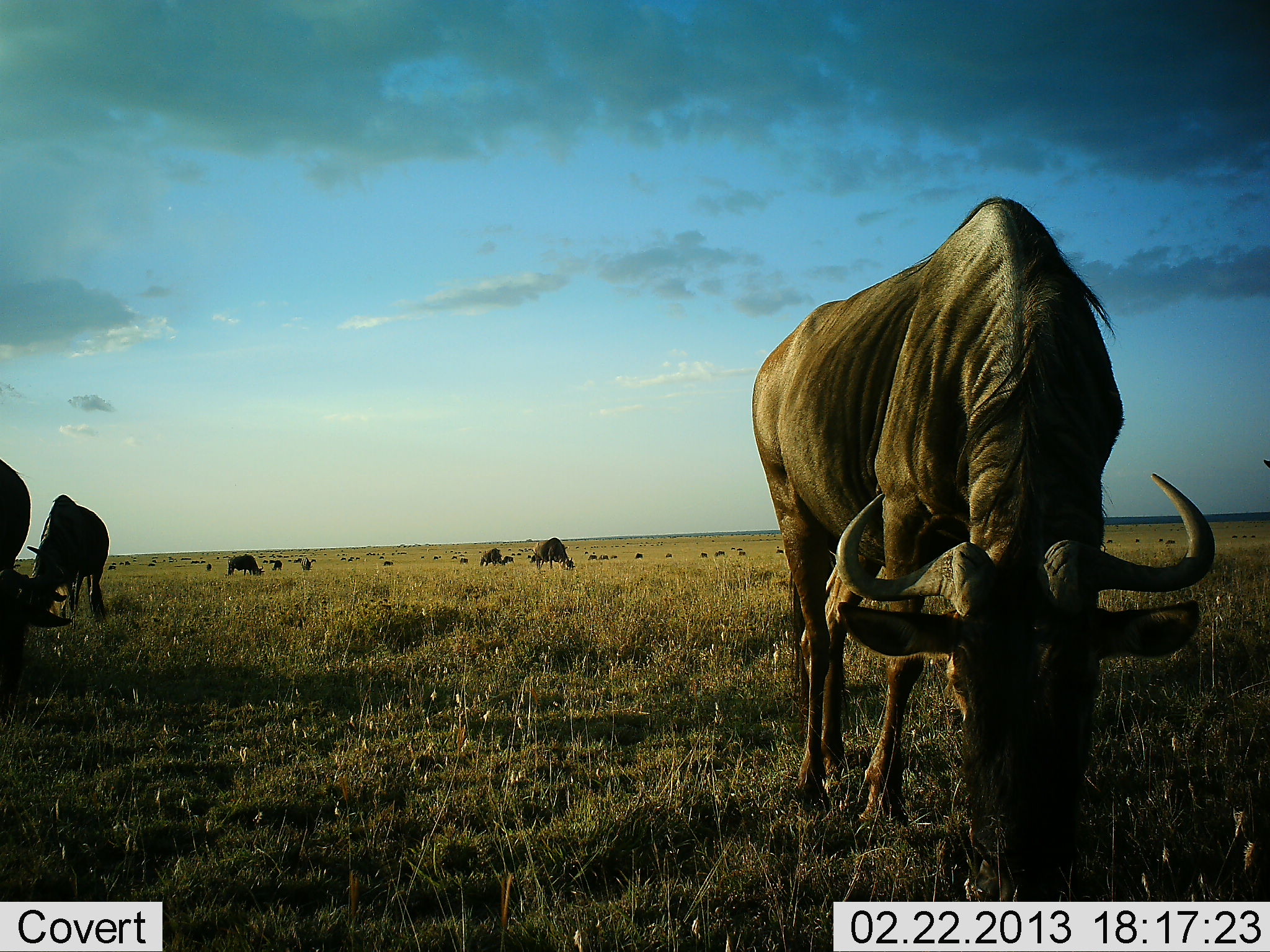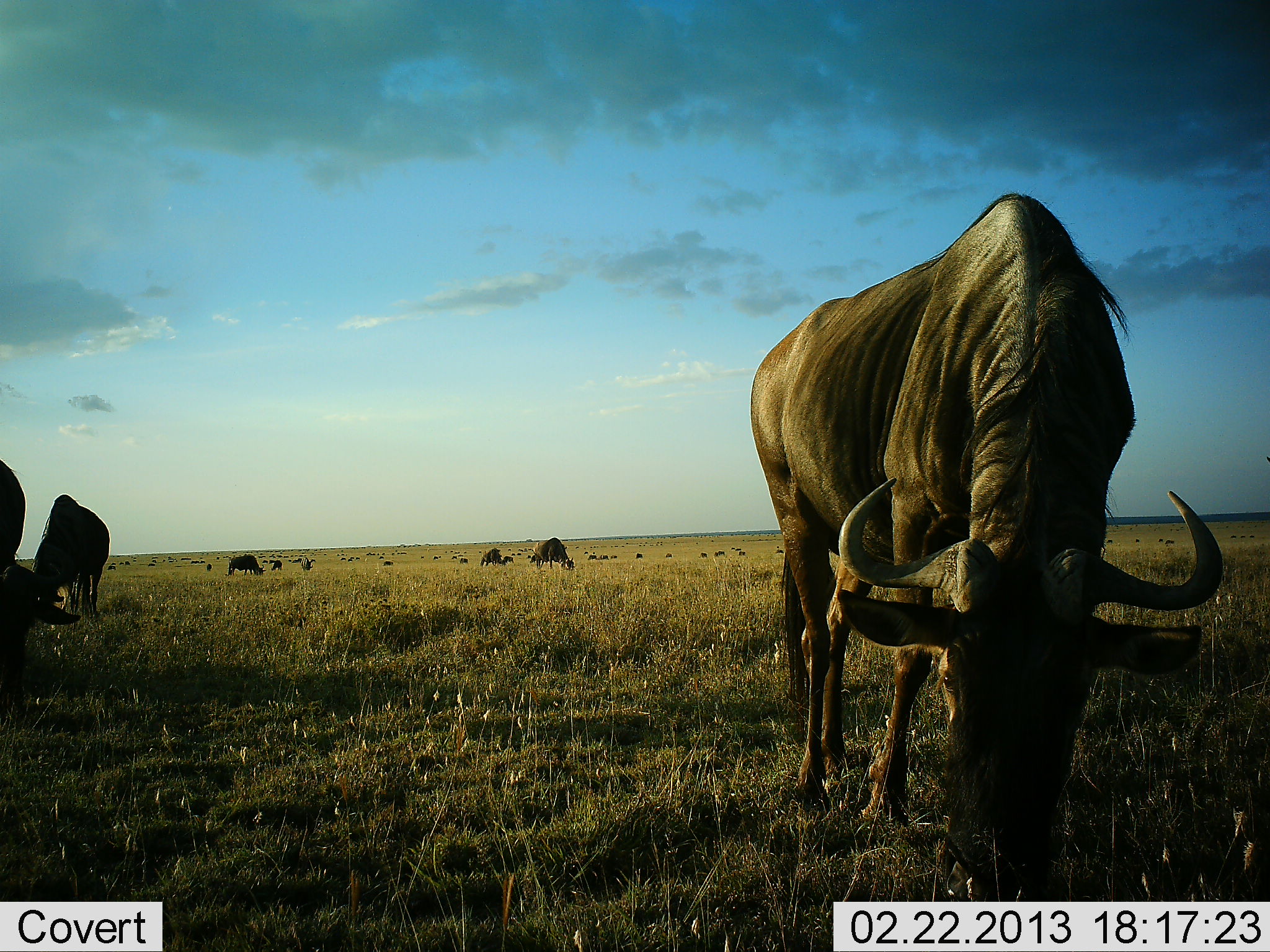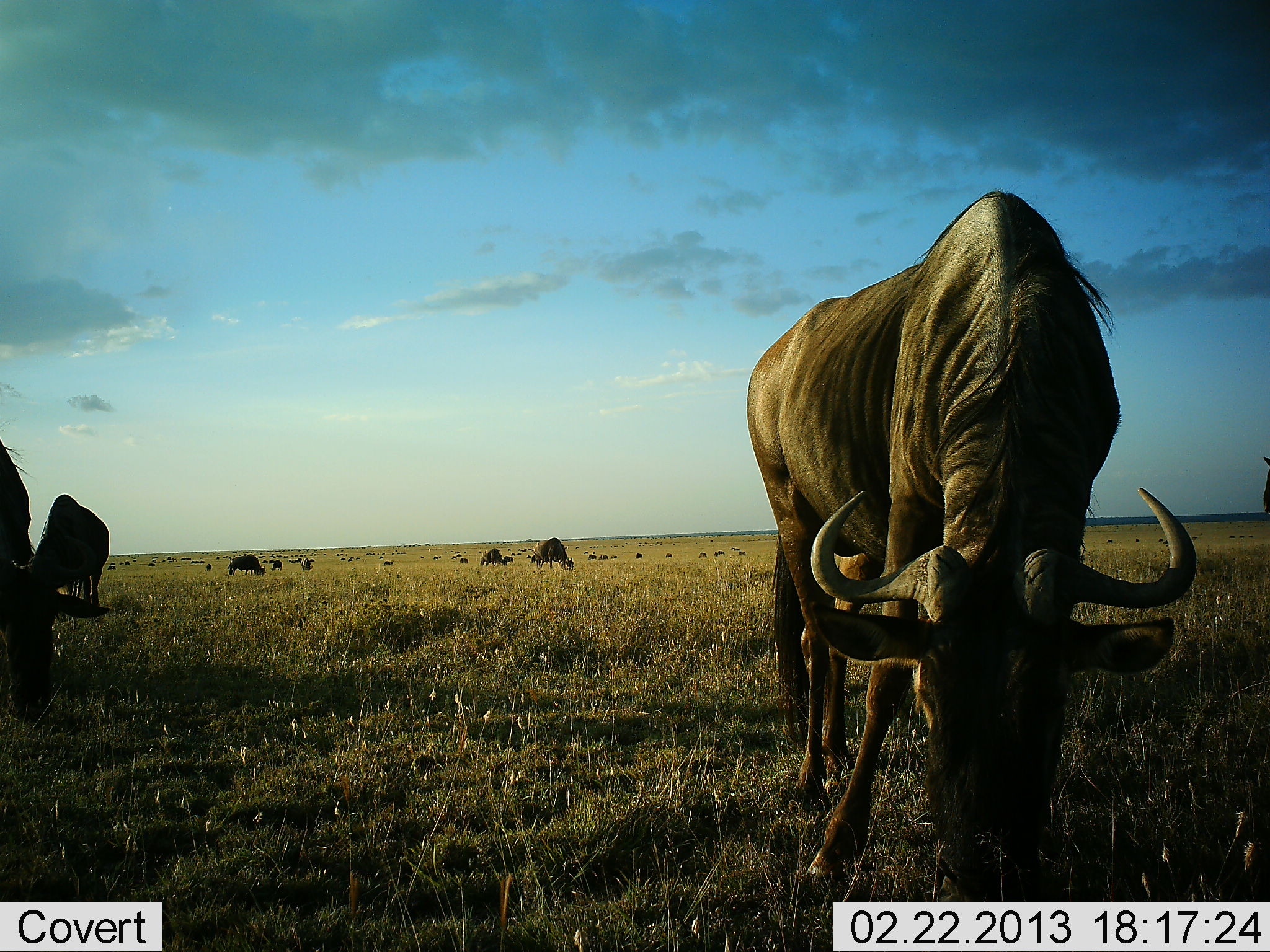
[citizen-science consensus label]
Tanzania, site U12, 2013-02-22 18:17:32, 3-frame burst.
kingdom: Animalia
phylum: Chordata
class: Mammalia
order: Artiodactyla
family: Bovidae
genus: Connochaetes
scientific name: Connochaetes taurinus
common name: blue wildebeest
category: wildebeest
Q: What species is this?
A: Wildebeest (blue wildebeest) (Connochaetes taurinus).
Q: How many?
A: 11-50.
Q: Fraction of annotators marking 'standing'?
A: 50%.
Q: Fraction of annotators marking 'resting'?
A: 12%.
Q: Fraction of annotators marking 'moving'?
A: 12%.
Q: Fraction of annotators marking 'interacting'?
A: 2%.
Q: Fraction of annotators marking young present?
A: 2%.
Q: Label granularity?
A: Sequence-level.